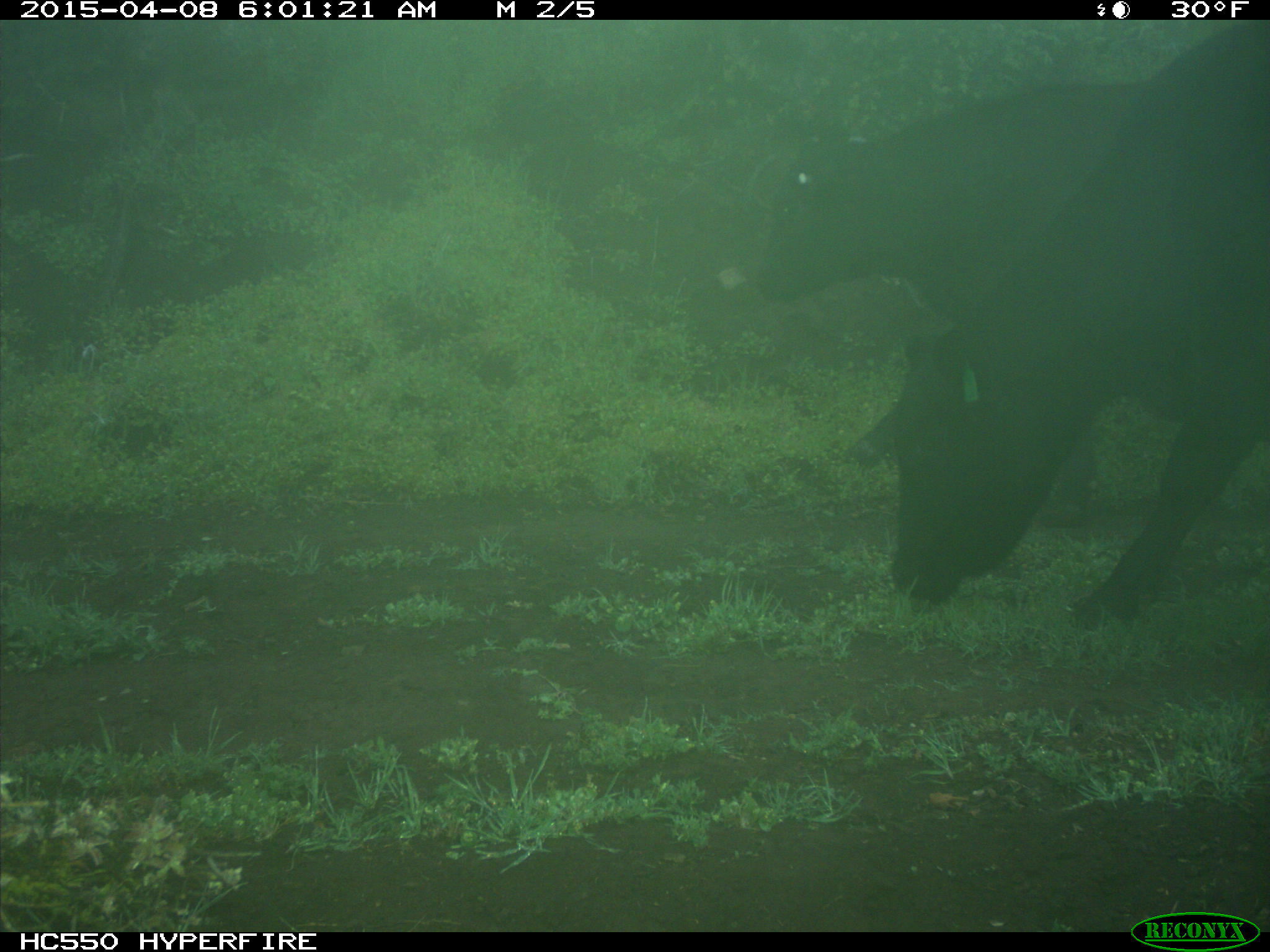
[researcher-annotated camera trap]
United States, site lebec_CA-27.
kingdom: Animalia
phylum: Chordata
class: Mammalia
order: Artiodactyla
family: Bovidae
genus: Bos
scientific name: Bos taurus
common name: domestic cow